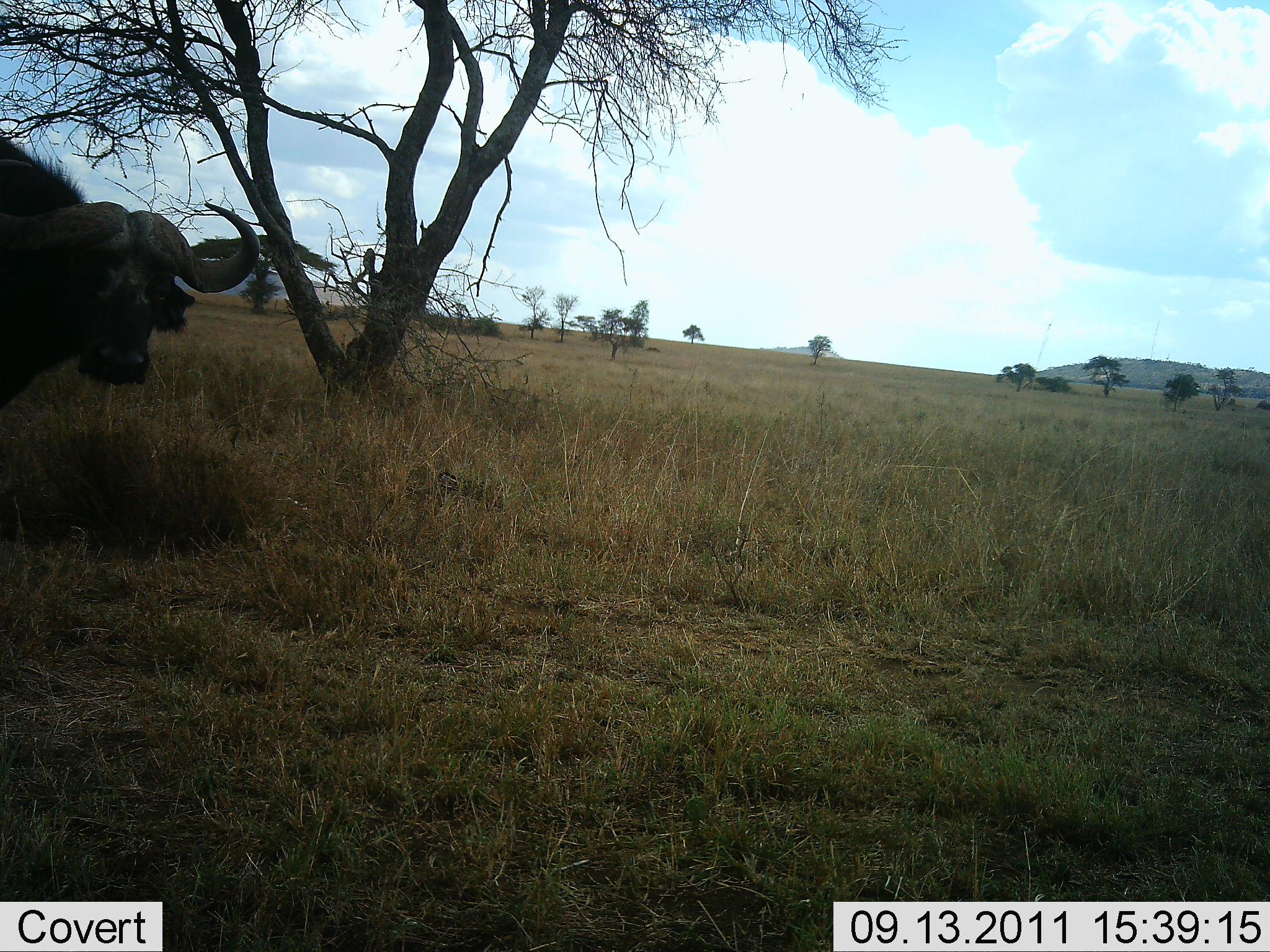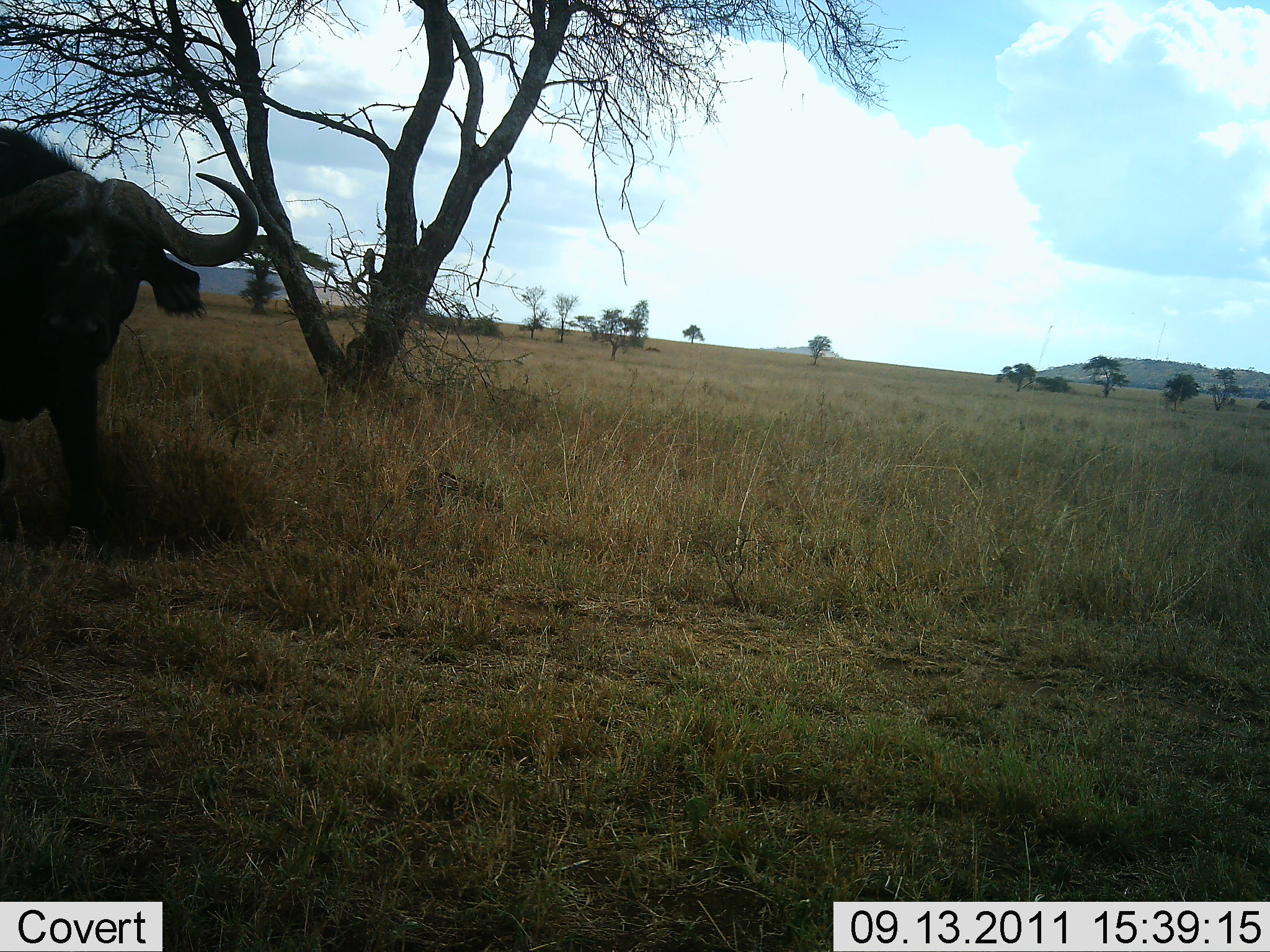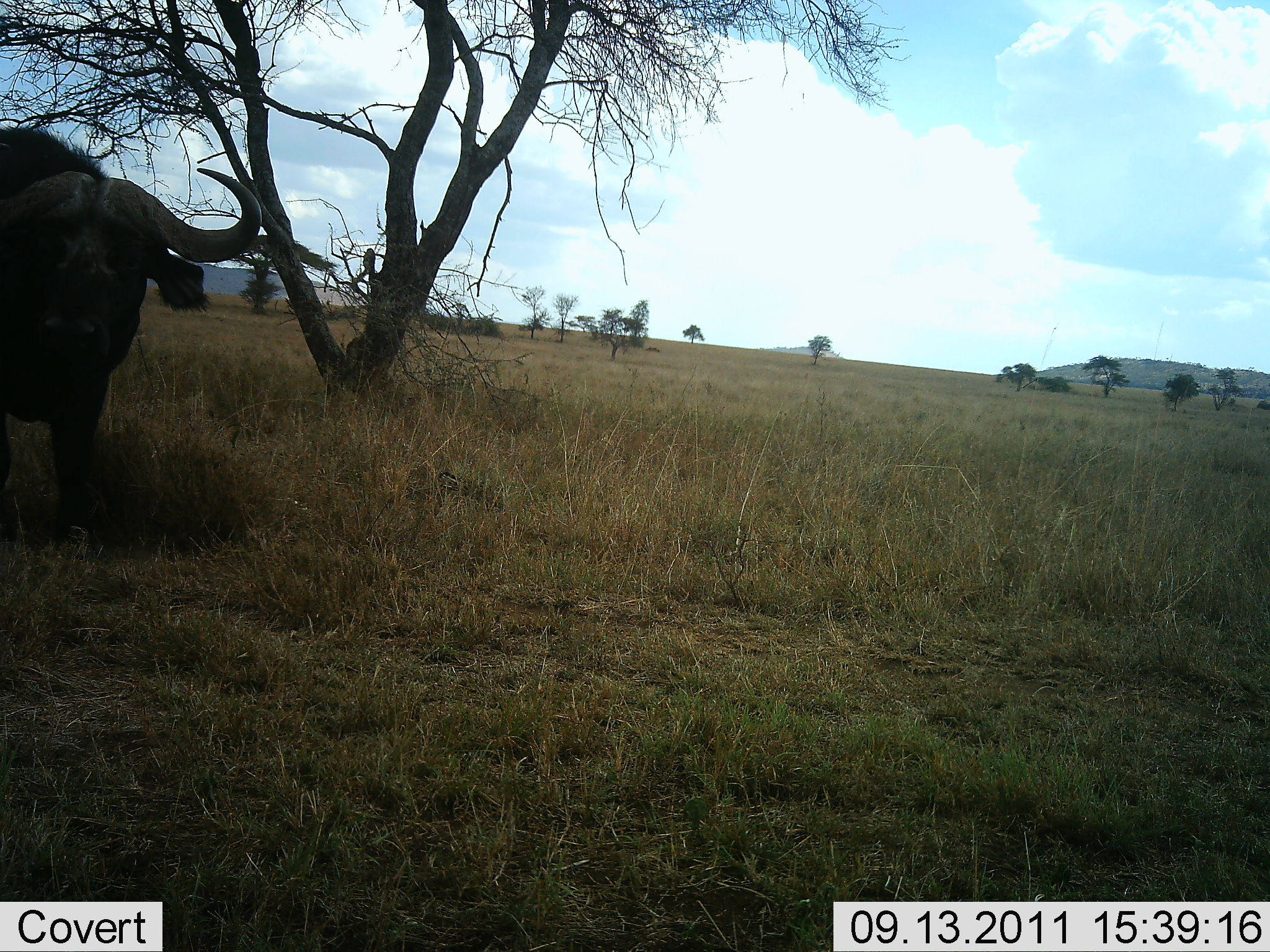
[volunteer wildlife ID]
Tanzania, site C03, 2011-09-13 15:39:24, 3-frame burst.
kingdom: Animalia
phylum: Chordata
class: Mammalia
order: Artiodactyla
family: Bovidae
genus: Syncerus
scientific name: Syncerus caffer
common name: cape buffalo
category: buffalo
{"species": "buffalo (cape buffalo) (Syncerus caffer)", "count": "1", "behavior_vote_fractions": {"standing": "69%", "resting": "0%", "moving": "31%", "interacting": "0%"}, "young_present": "0%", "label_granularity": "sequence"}